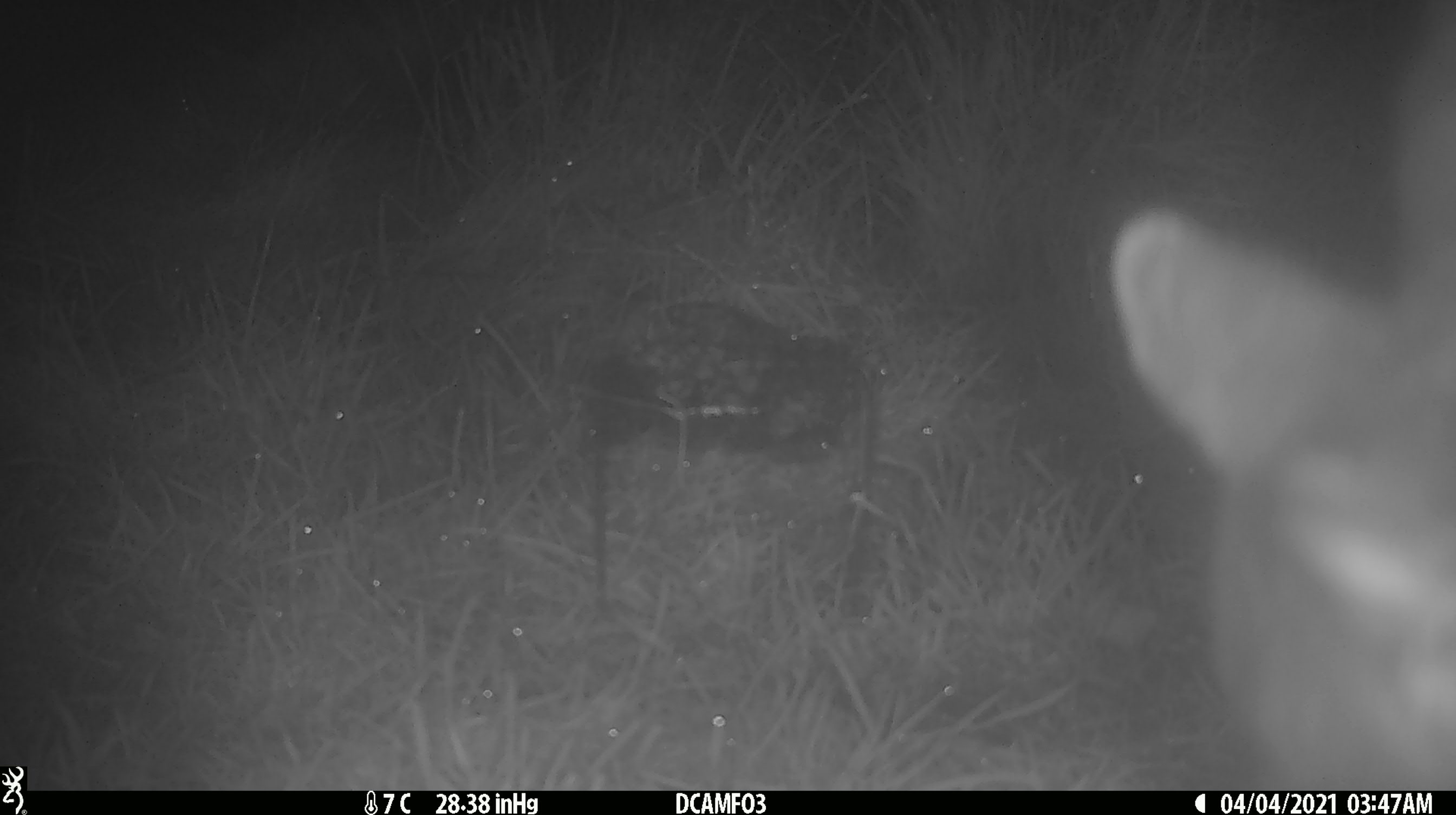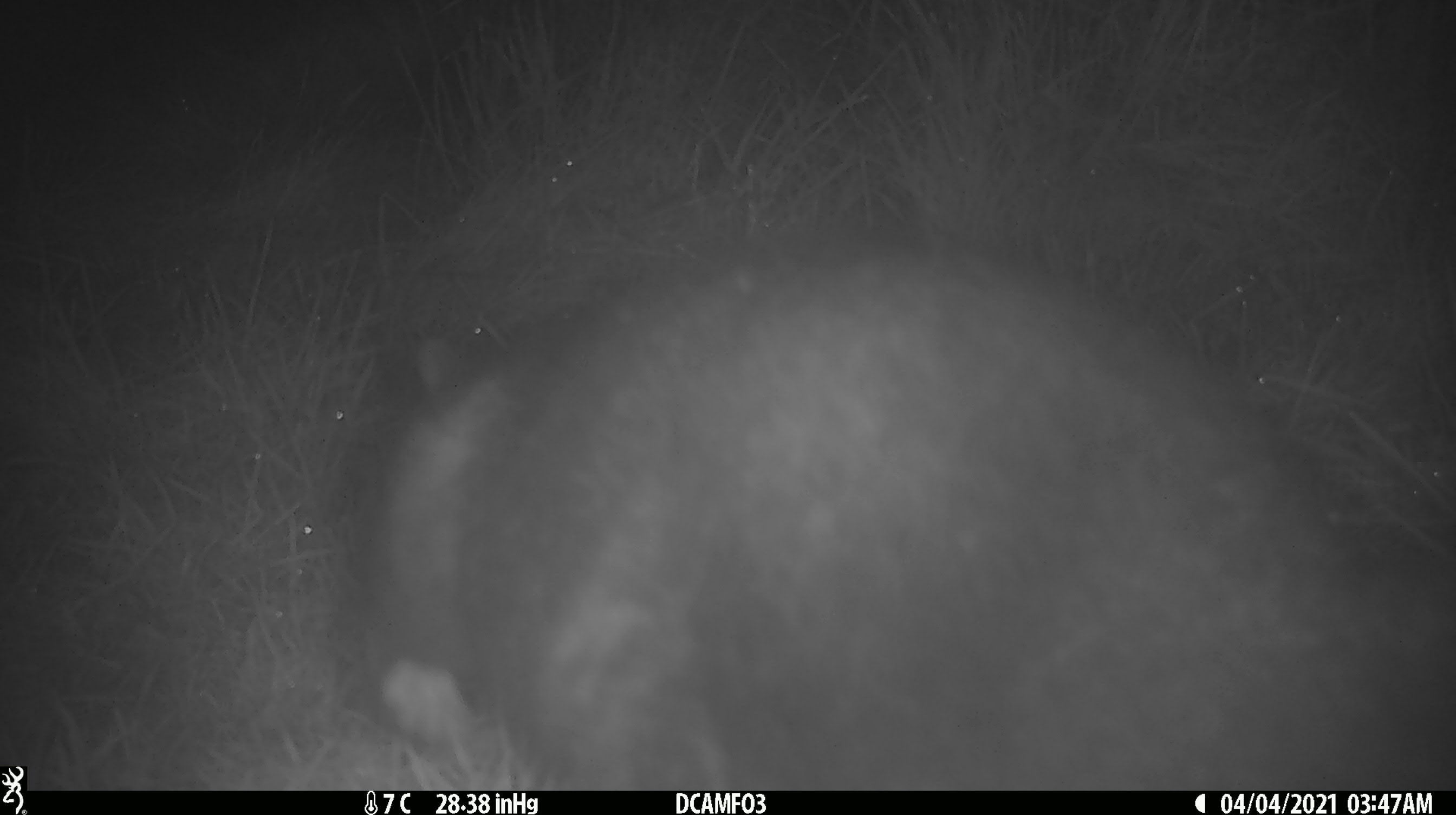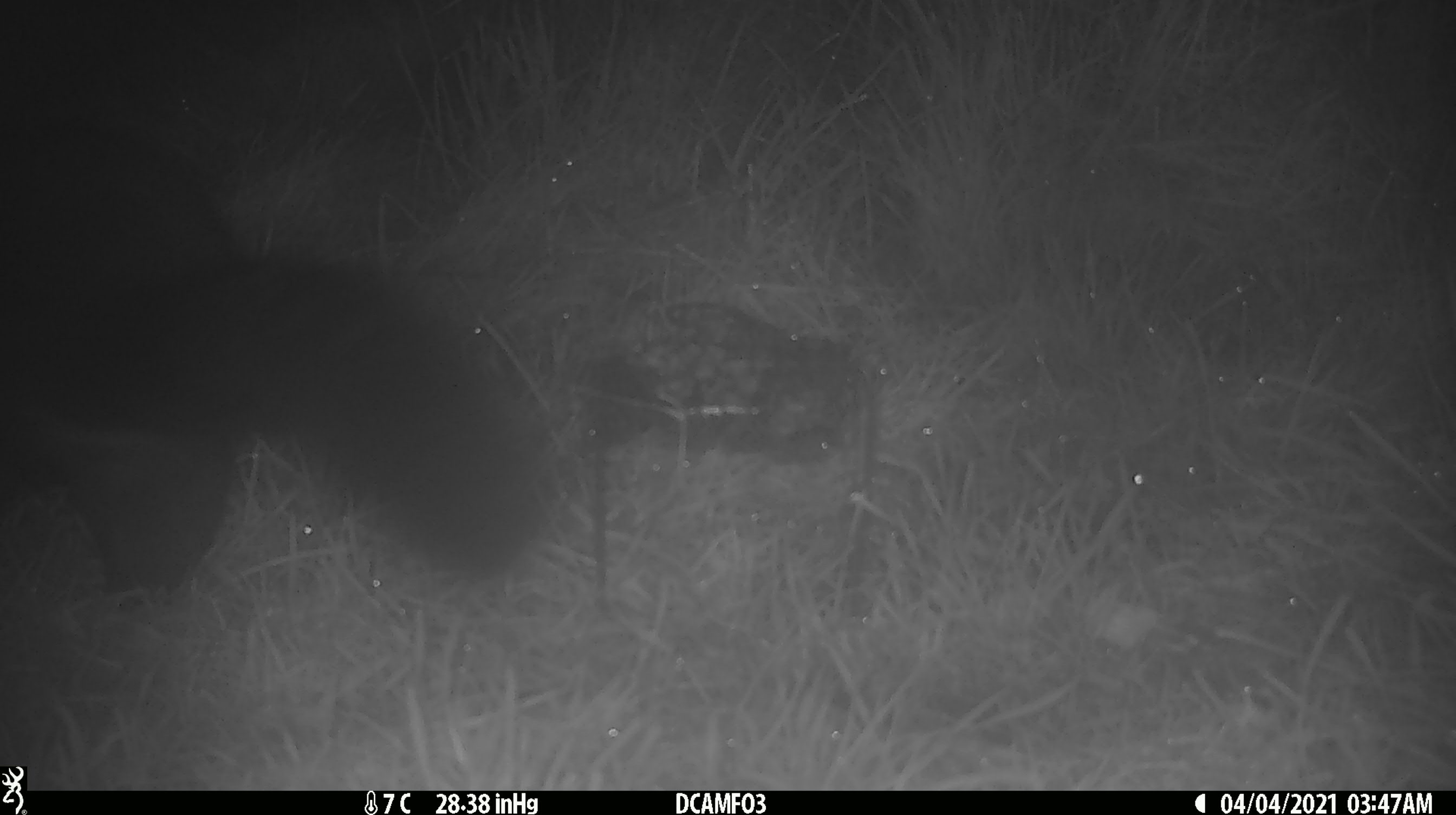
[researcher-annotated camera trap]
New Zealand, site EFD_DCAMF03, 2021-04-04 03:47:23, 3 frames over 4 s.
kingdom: Animalia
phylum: Chordata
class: Mammalia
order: Diprotodontia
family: Phalangeridae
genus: Trichosurus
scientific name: Trichosurus vulpecula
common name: common brushtail possum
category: possum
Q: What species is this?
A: Possum (common brushtail possum) (Trichosurus vulpecula).